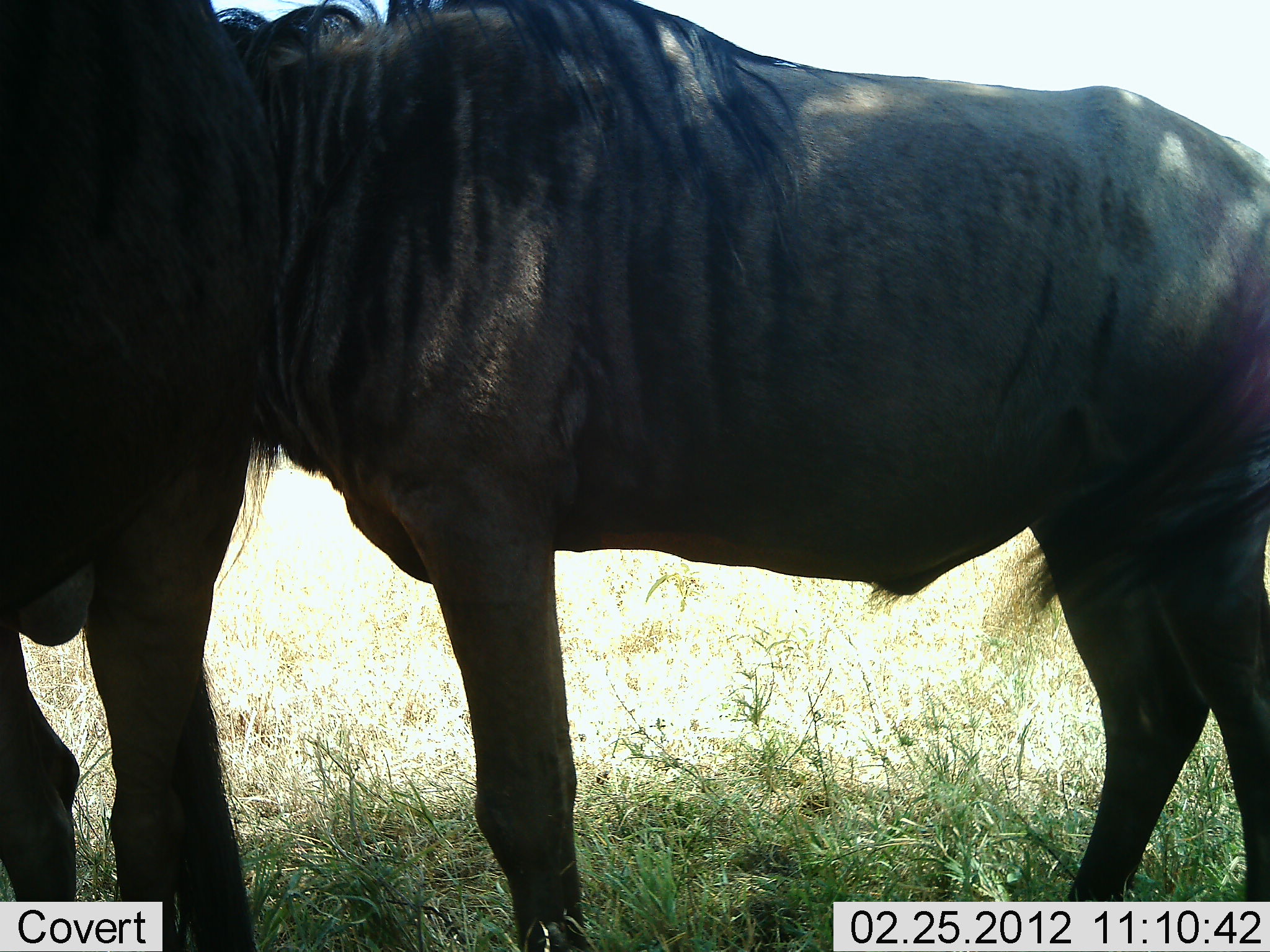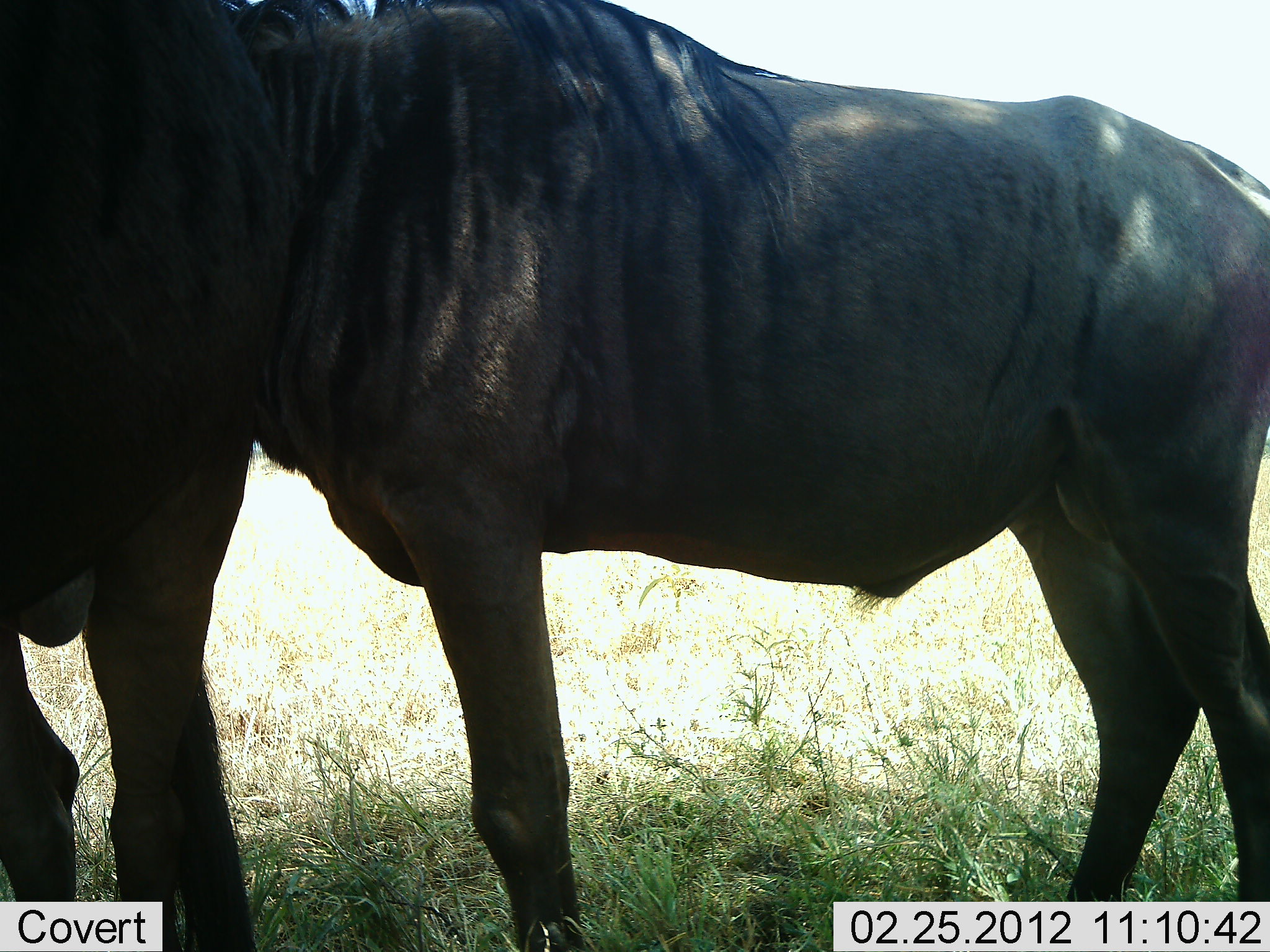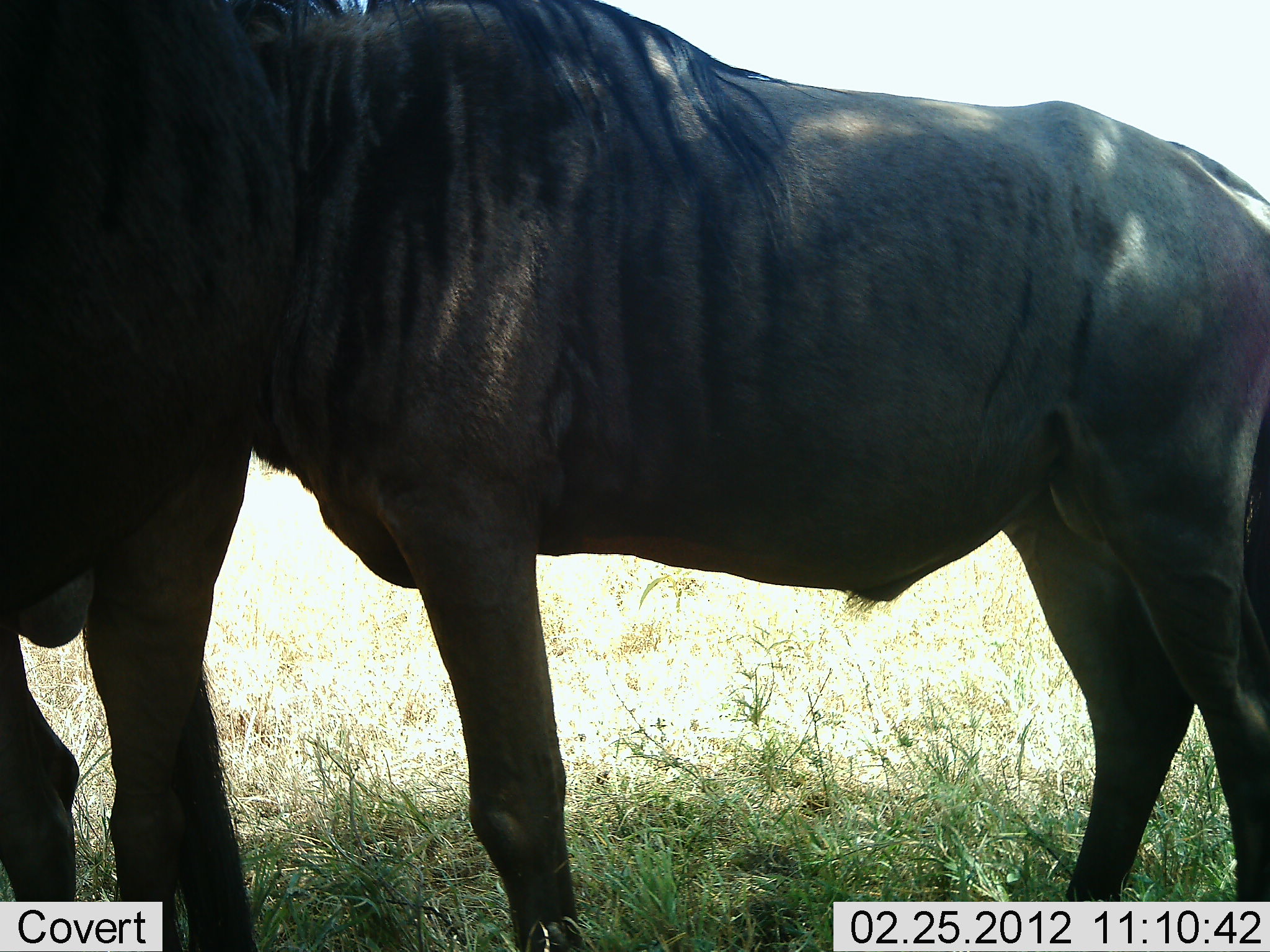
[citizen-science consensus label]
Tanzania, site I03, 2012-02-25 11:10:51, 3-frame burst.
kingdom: Animalia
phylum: Chordata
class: Mammalia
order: Artiodactyla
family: Bovidae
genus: Connochaetes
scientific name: Connochaetes taurinus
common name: blue wildebeest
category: wildebeest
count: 2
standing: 88%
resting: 6%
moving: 0%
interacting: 12%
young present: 0%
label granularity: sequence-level